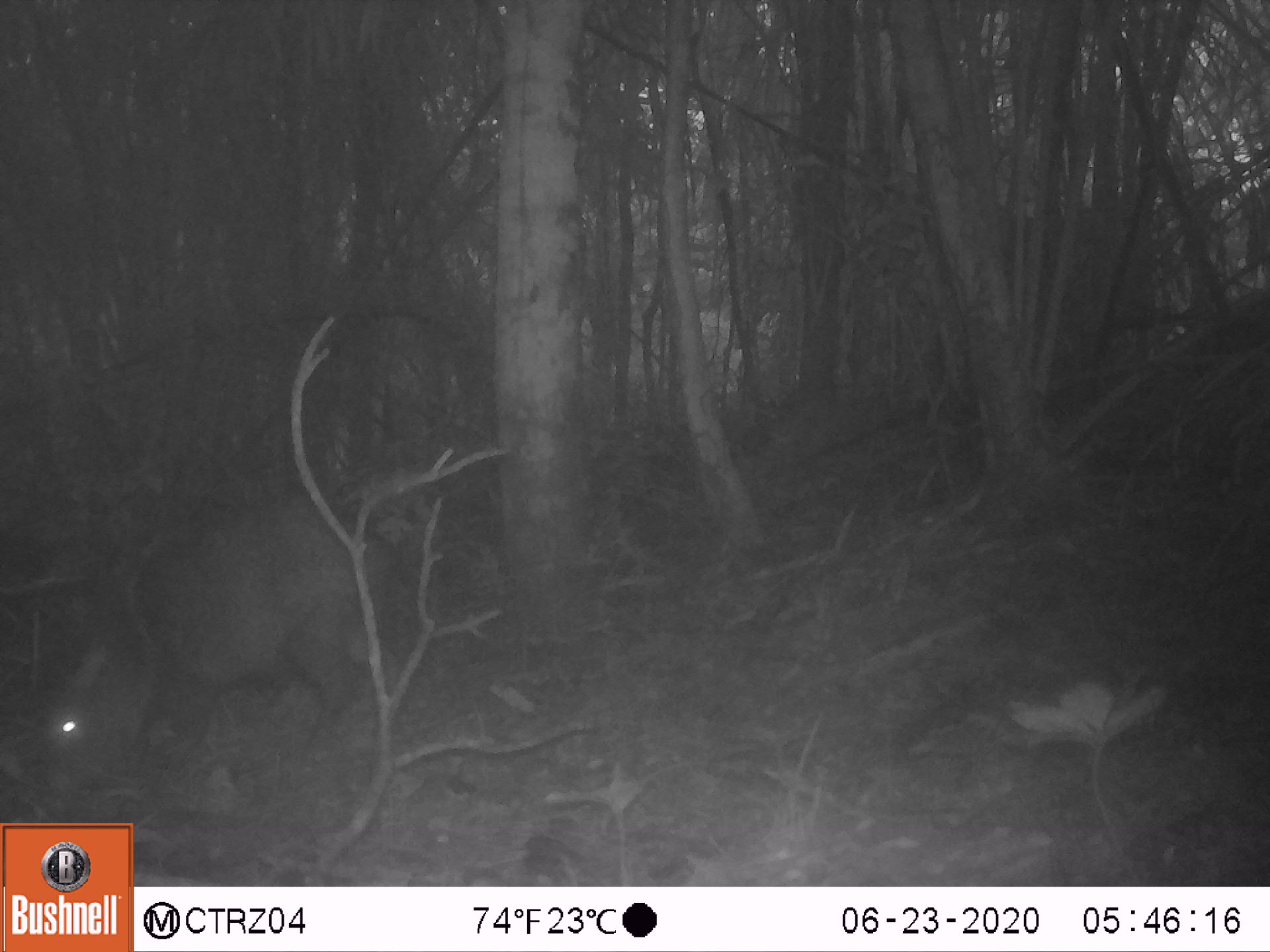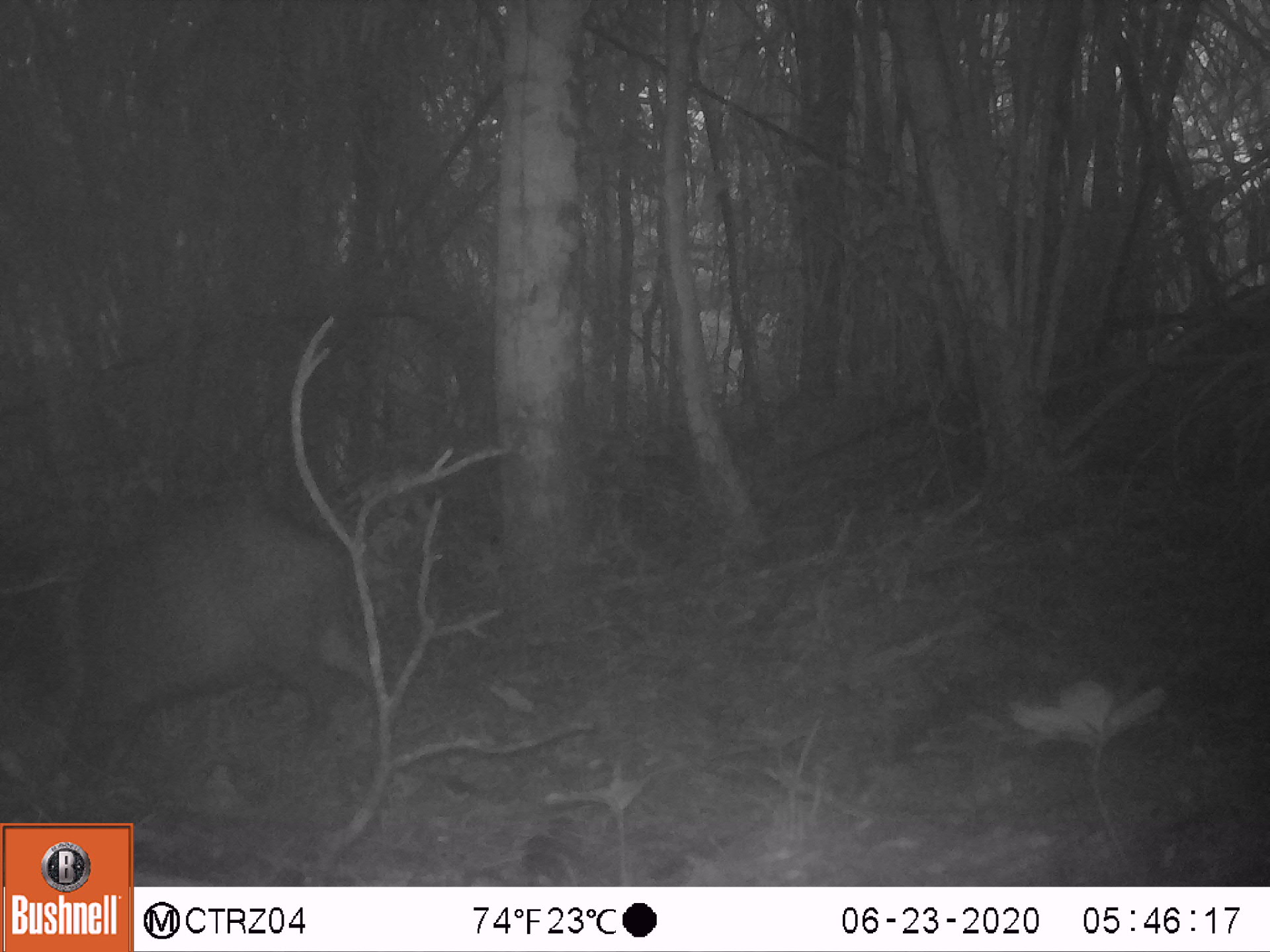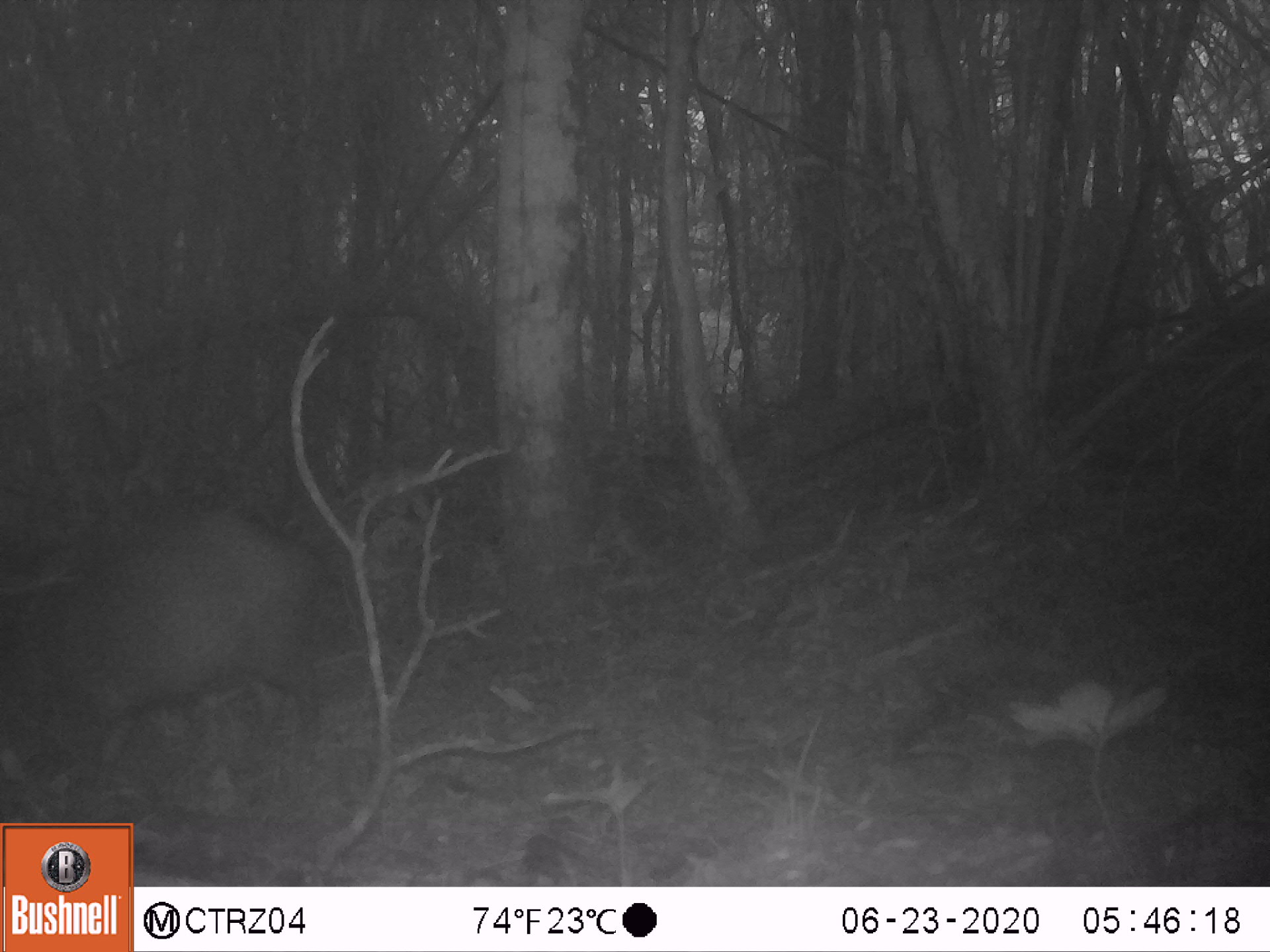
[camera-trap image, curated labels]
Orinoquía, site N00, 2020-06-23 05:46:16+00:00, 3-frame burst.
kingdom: Animalia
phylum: Chordata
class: Mammalia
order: Artiodactyla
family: Tayassuidae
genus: Pecari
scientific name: Pecari tajacu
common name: collared peccary